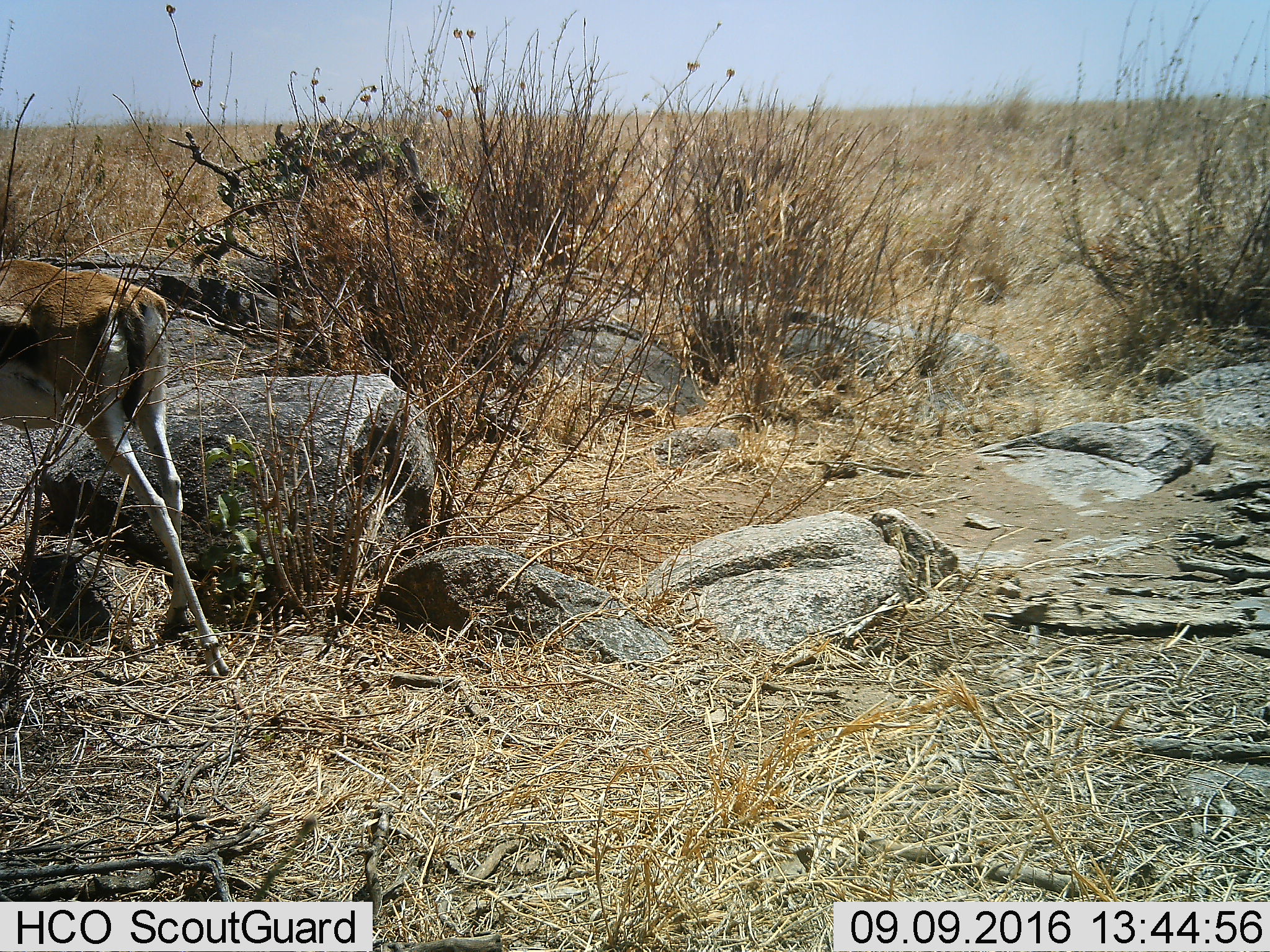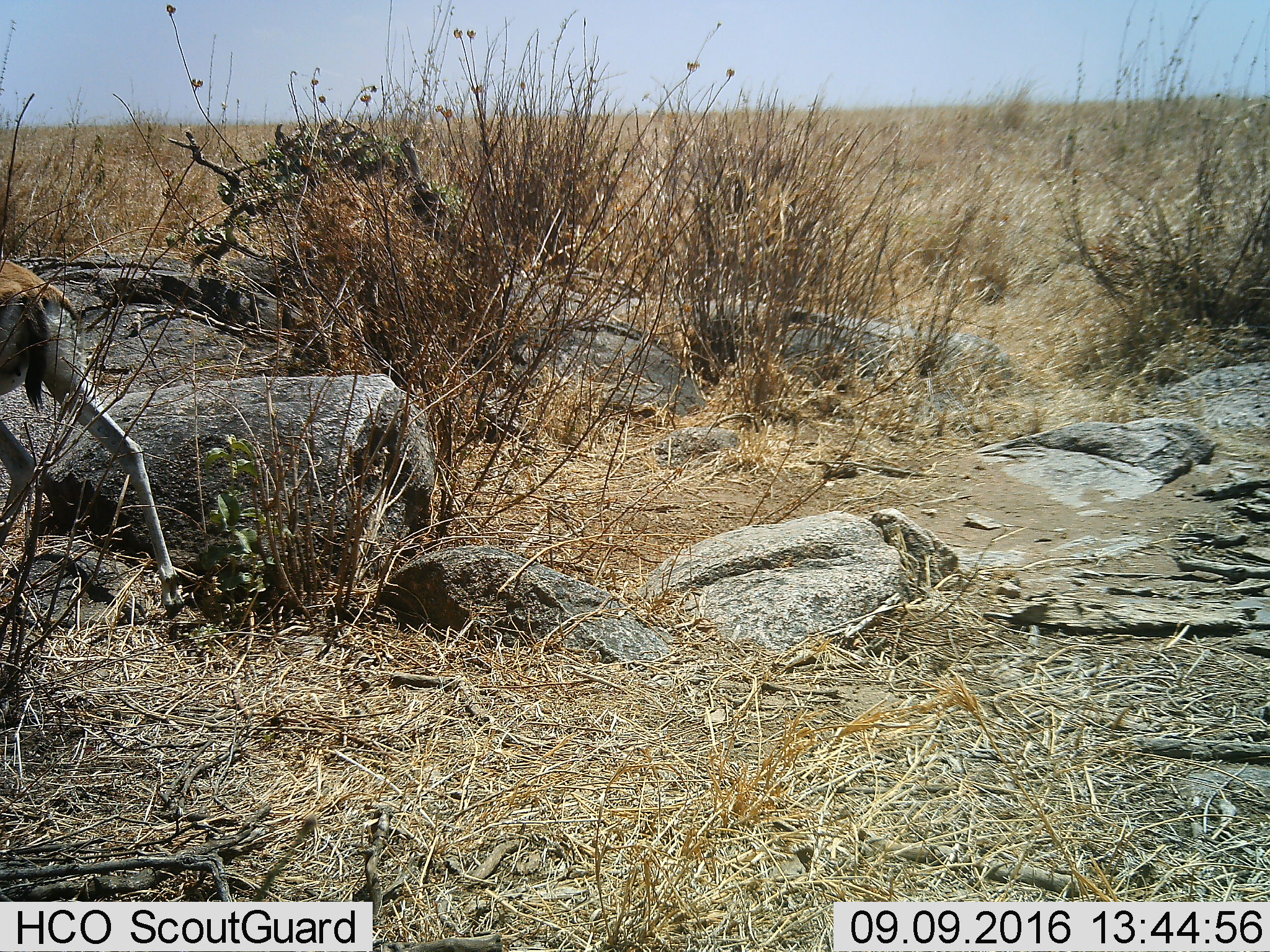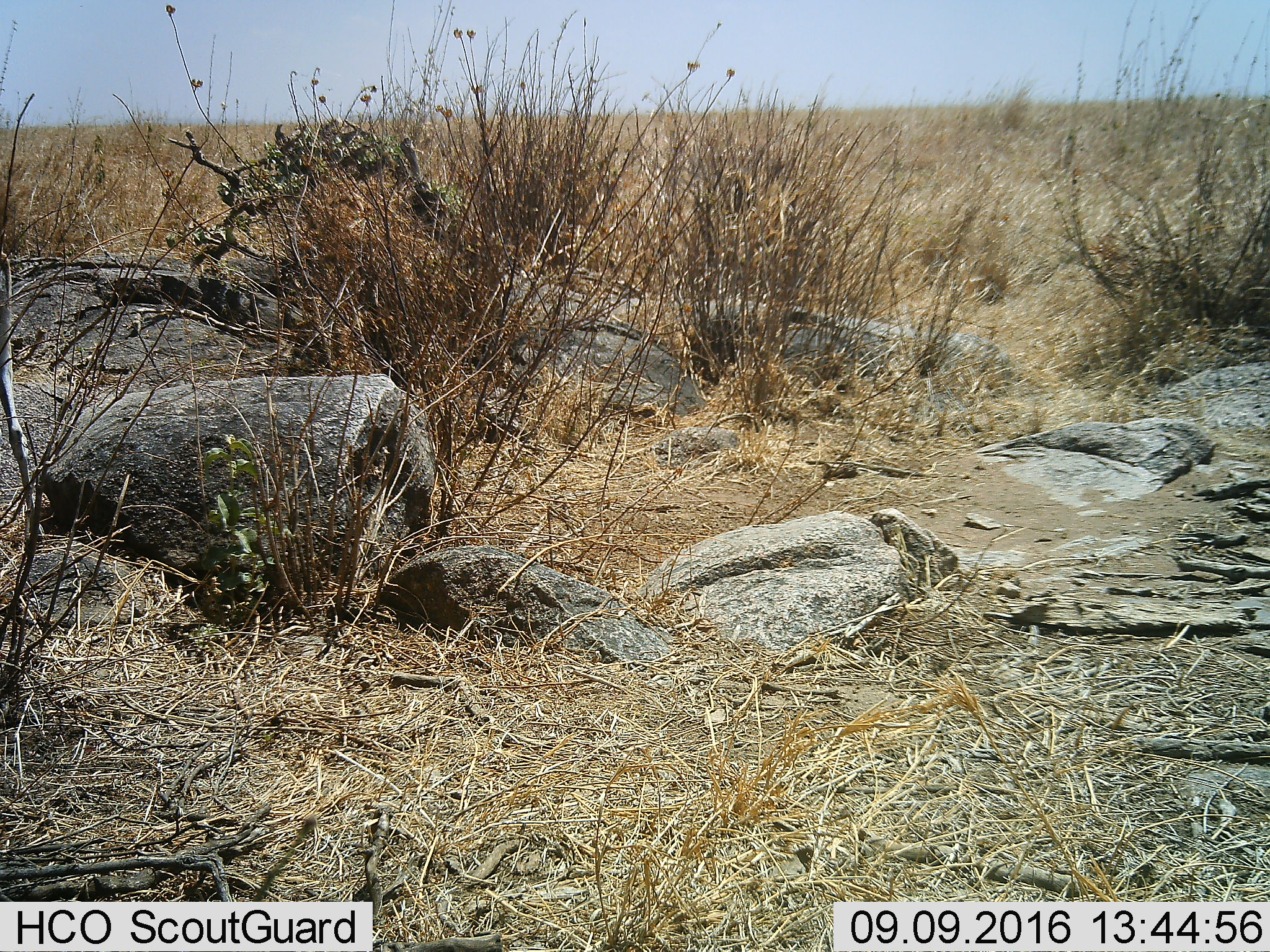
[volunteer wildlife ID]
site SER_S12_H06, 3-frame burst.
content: unidentified animal